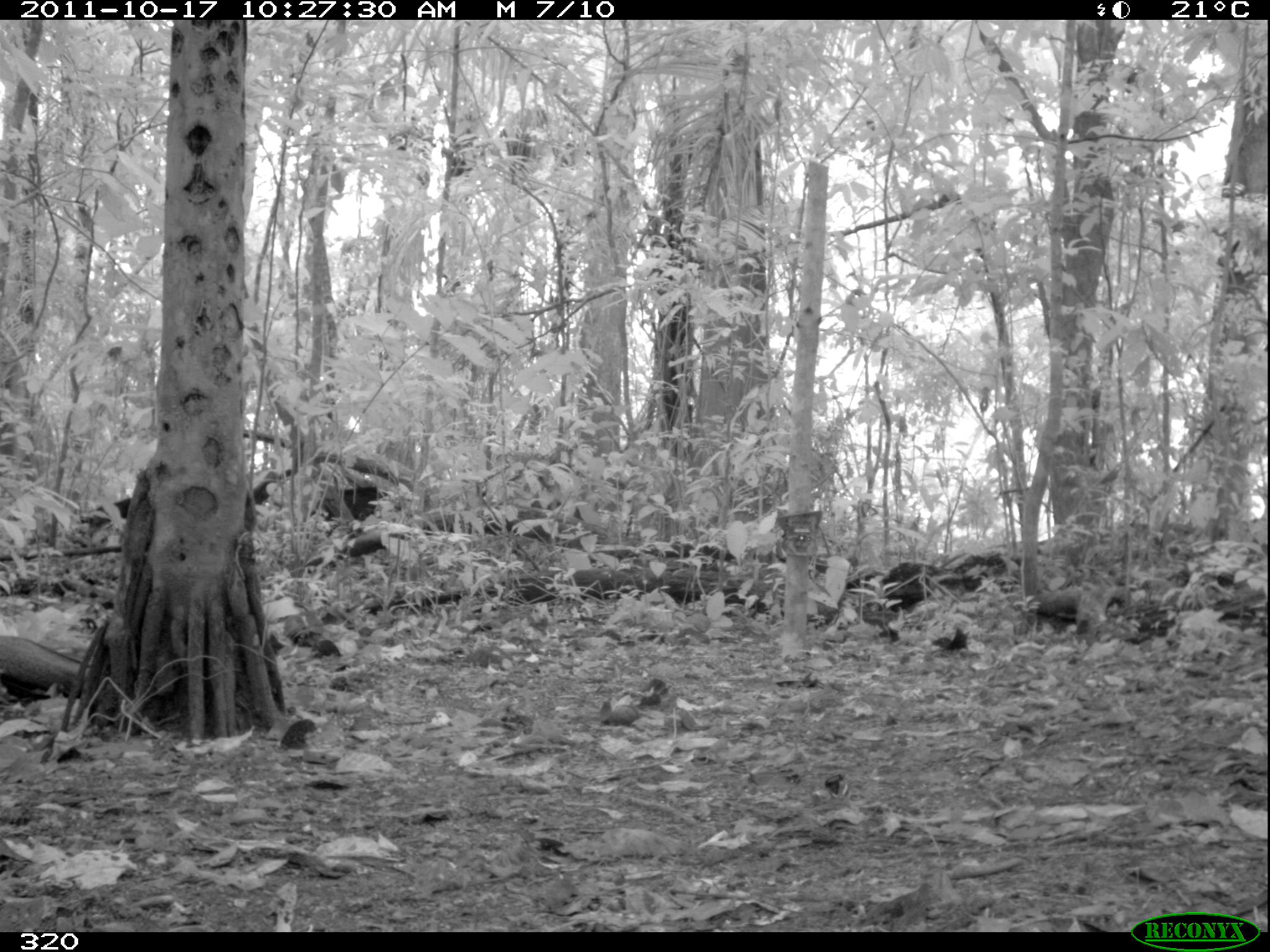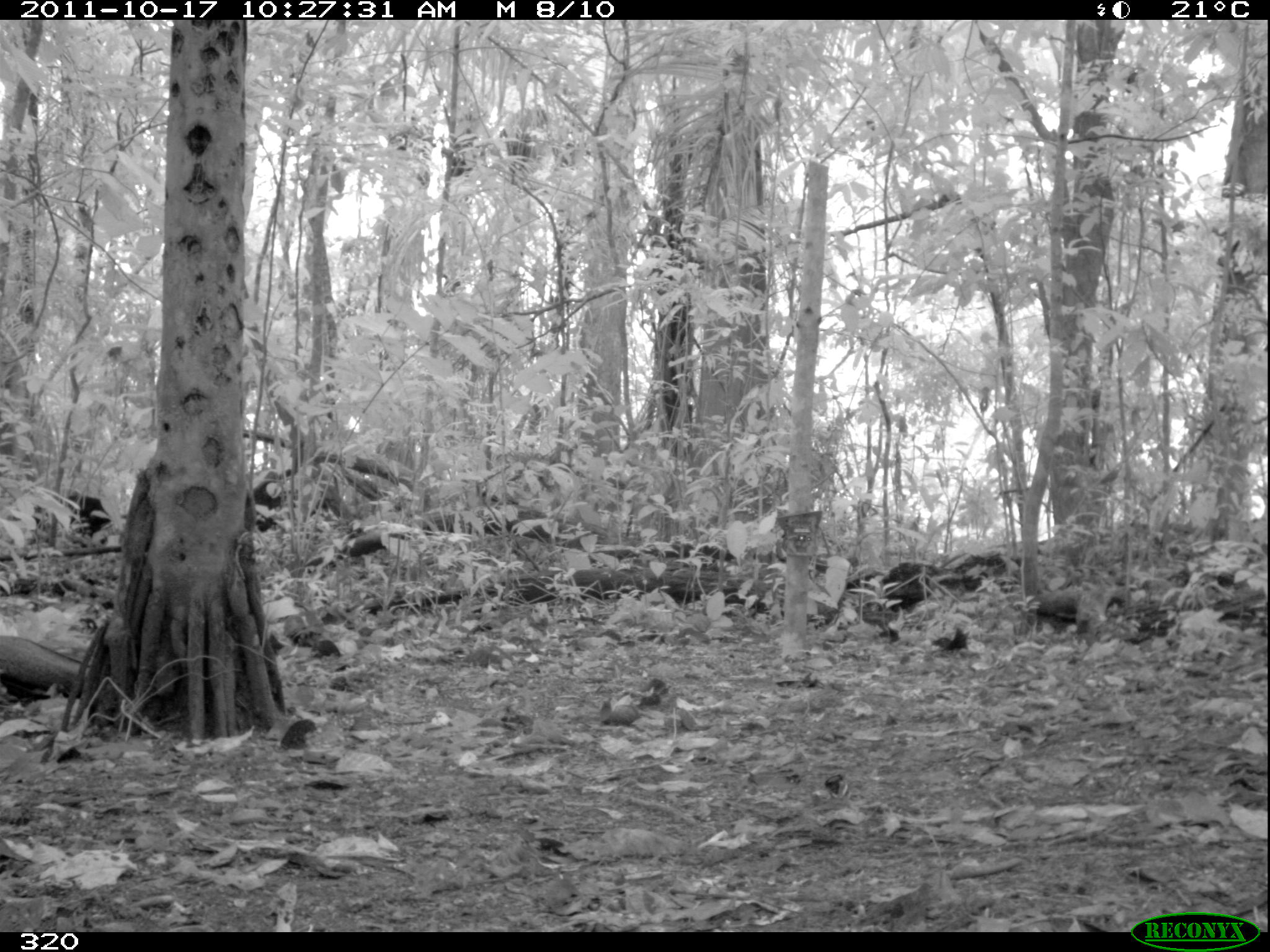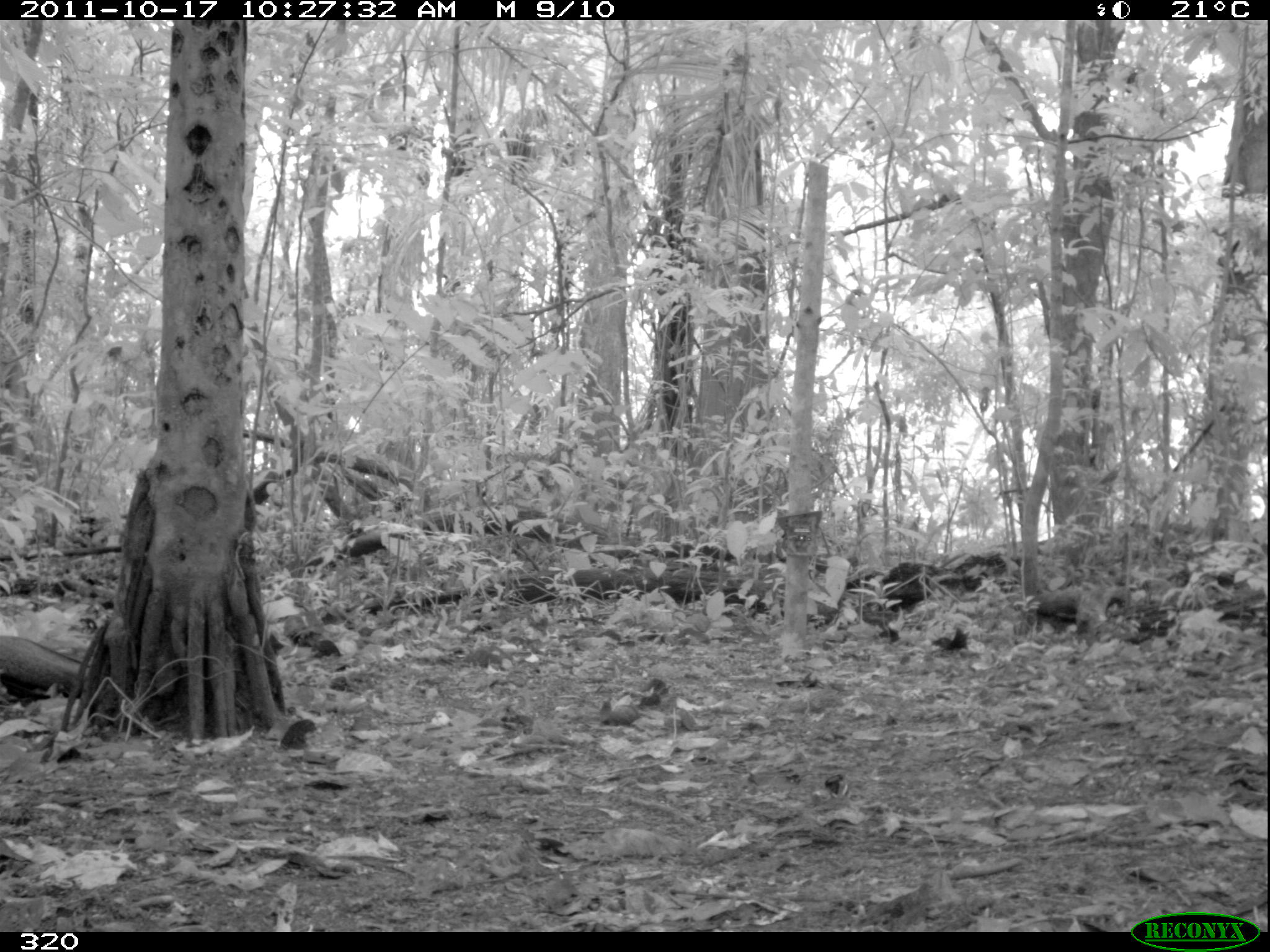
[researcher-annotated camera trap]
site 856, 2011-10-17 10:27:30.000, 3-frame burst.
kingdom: Animalia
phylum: Chordata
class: Mammalia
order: Artiodactyla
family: Tayassuidae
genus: Tayassu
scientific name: Tayassu pecari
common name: white-lipped peccary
Tayassu pecari (white-lipped peccary).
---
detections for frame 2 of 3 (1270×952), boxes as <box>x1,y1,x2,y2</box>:
tayassu pecari: <box>58,493,129,549</box>; <box>249,467,296,533</box>